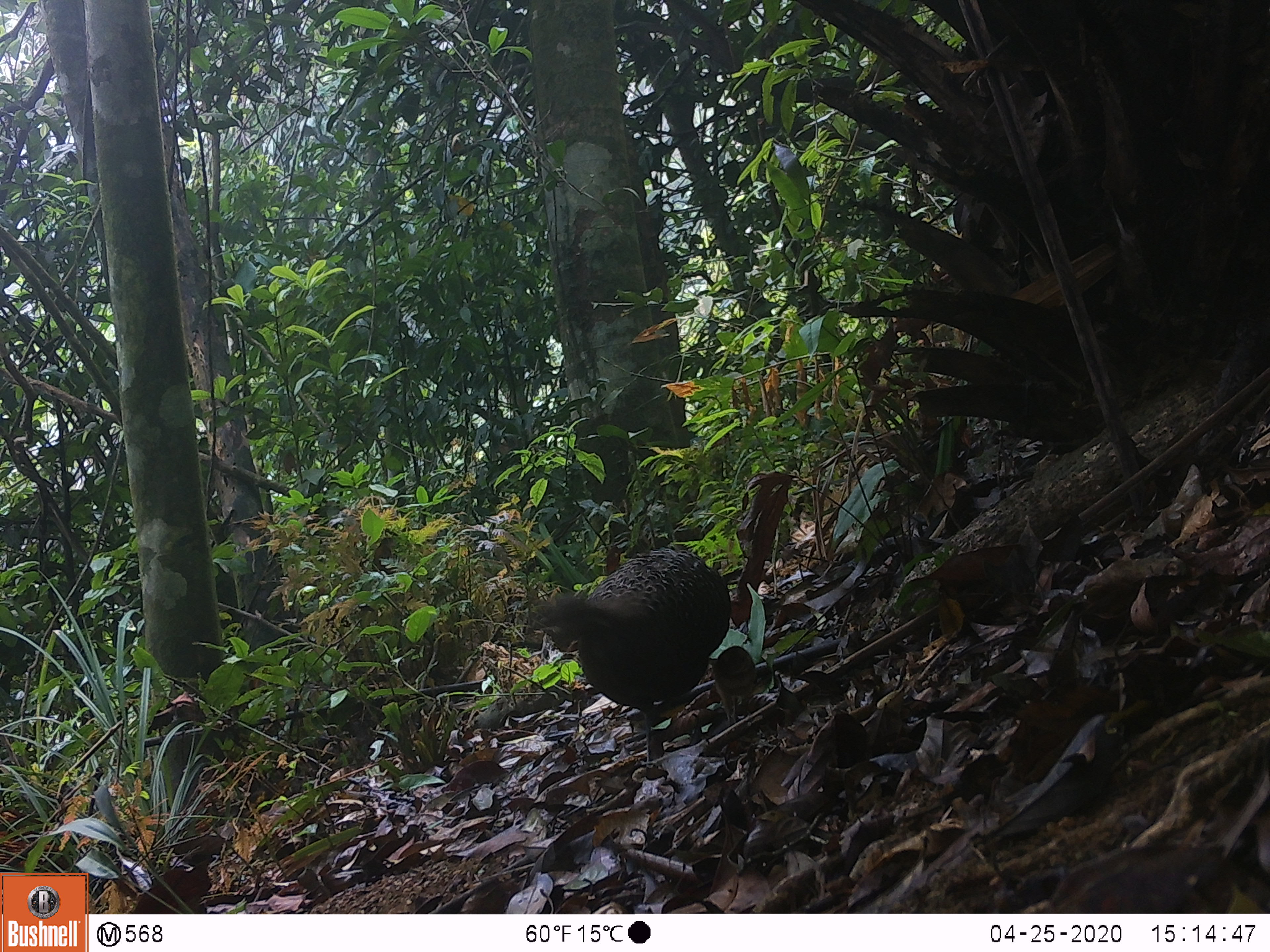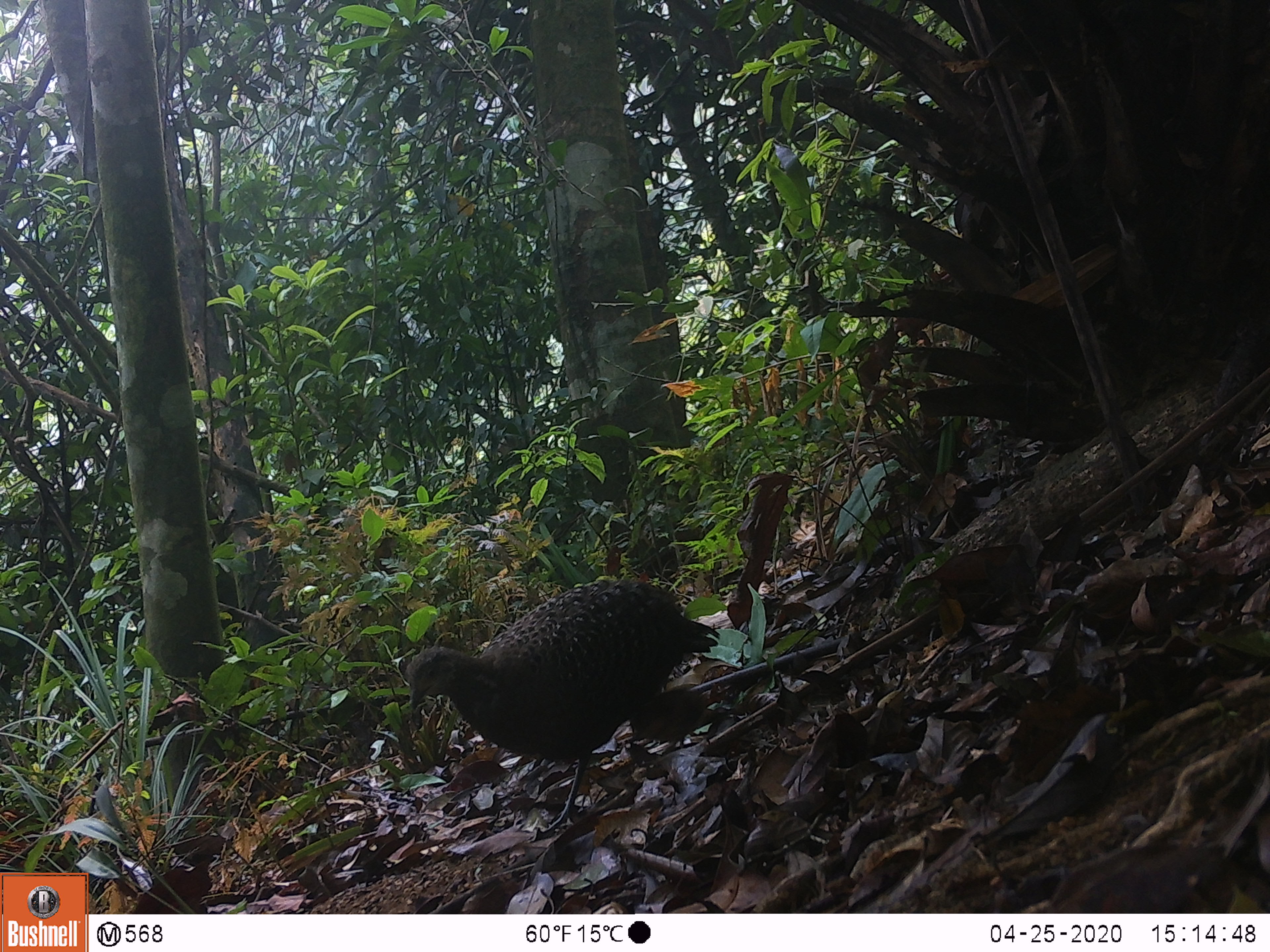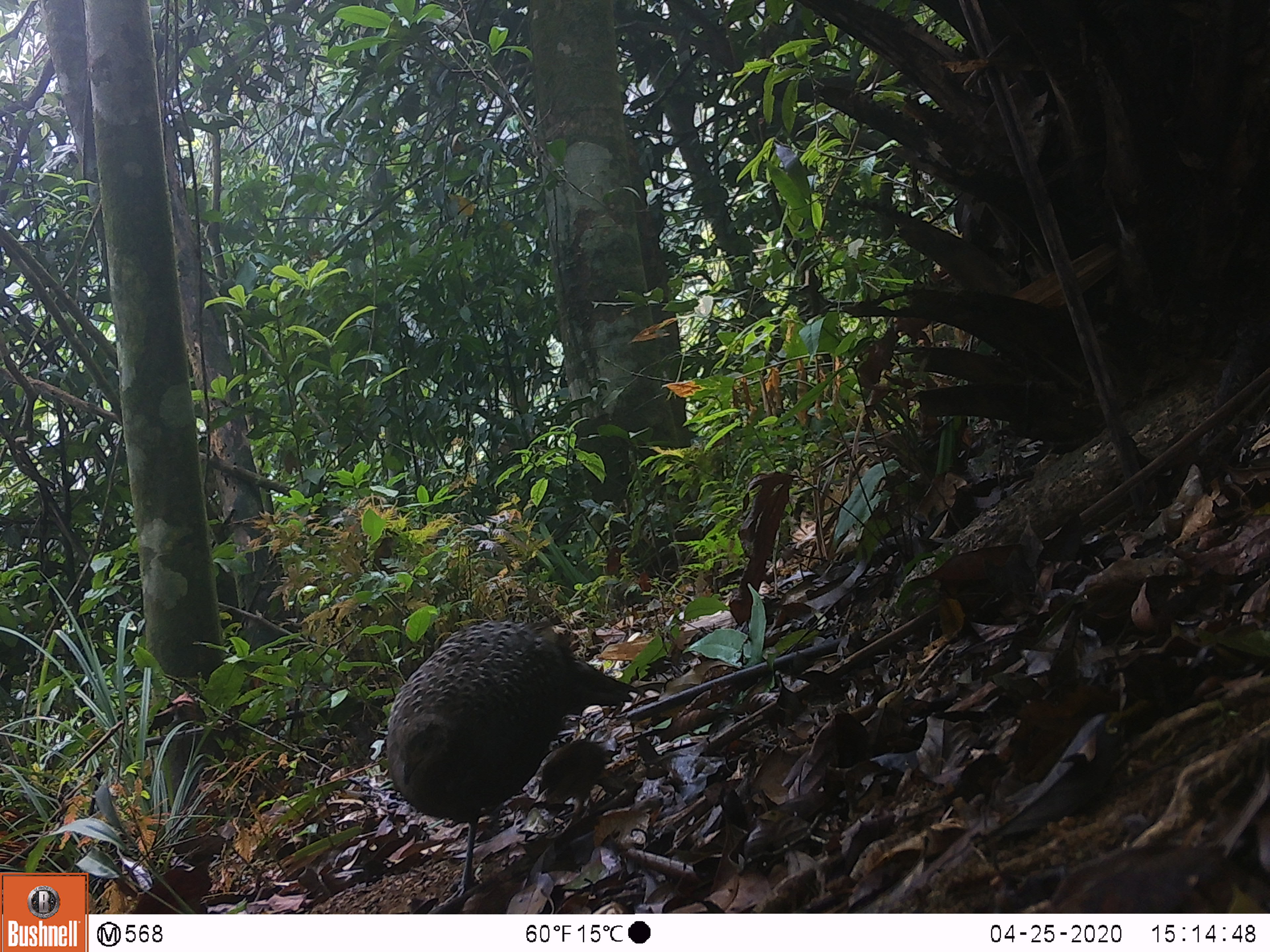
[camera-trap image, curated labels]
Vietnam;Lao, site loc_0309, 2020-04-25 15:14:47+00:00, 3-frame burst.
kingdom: Animalia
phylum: Chordata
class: Aves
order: Galliformes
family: Phasianidae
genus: Polyplectron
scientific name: Polyplectron bicalcaratum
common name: gray peacock-pheasant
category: grey peacock pheasant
Grey peacock pheasant (gray peacock-pheasant) (Polyplectron bicalcaratum). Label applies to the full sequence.